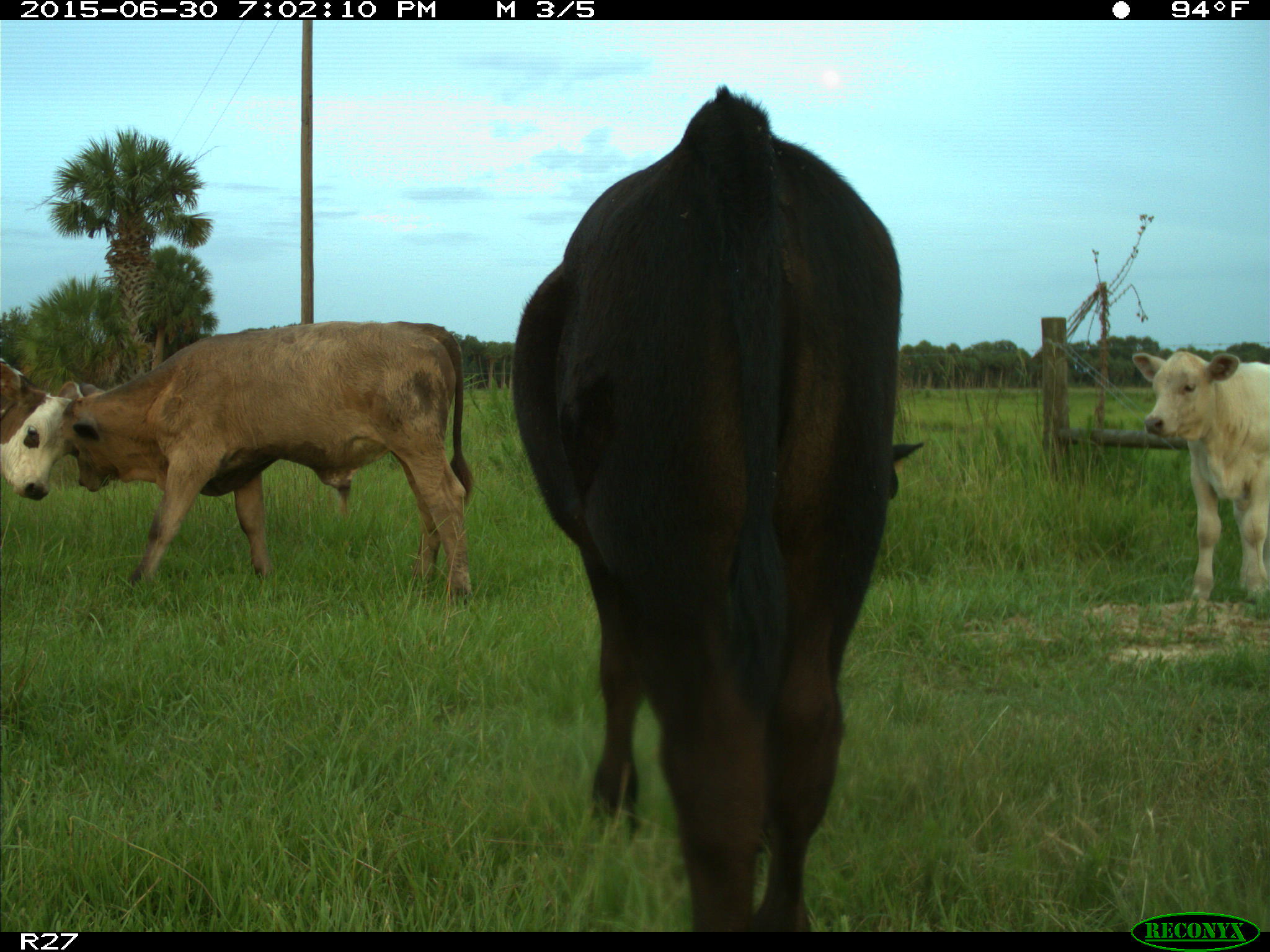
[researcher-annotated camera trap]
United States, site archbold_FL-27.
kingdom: Animalia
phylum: Chordata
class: Mammalia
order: Artiodactyla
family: Bovidae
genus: Bos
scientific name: Bos taurus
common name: domestic cow